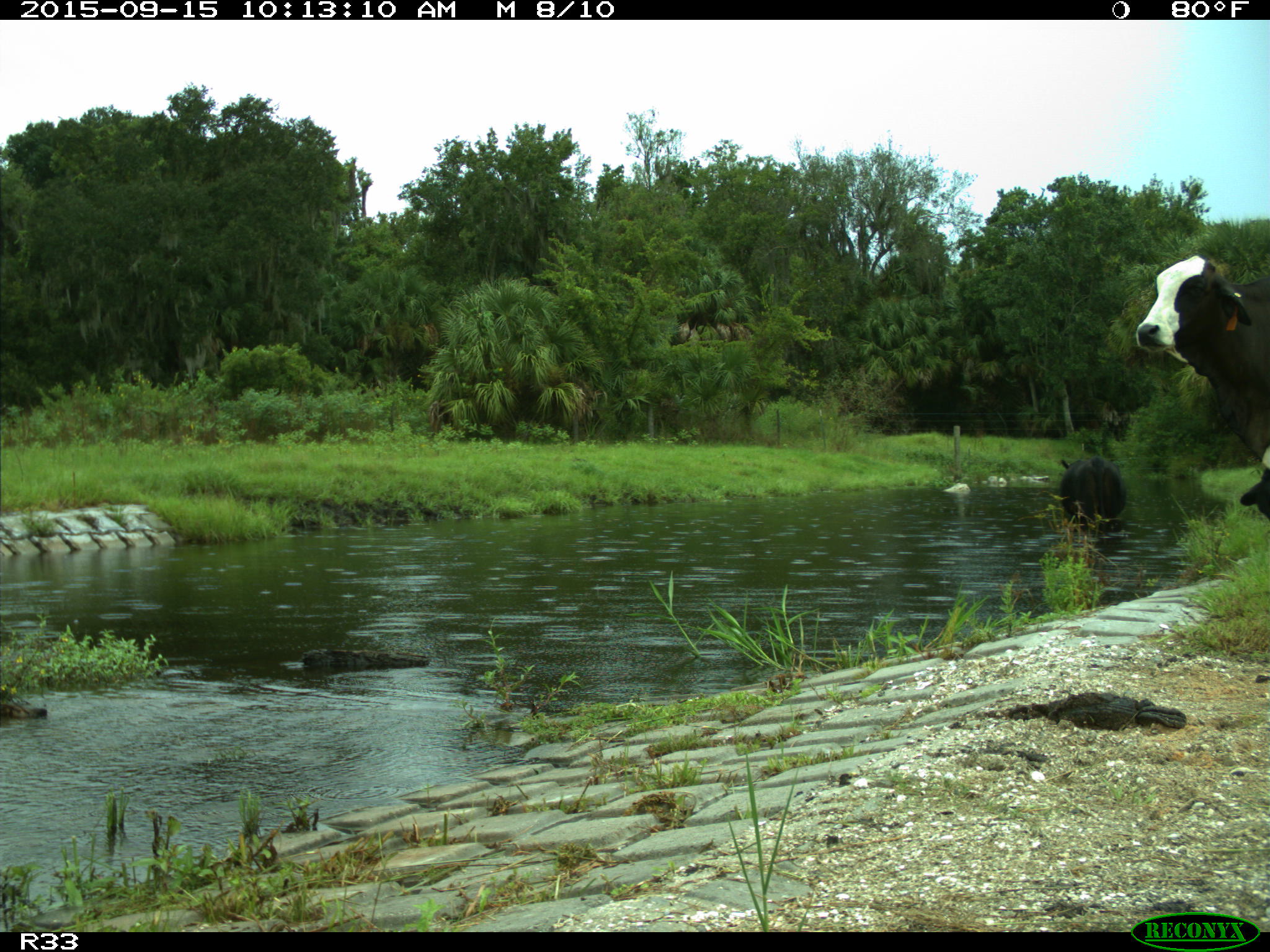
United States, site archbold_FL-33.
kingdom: Animalia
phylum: Chordata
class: Mammalia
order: Artiodactyla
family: Bovidae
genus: Bos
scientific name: Bos taurus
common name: domestic cow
Bos taurus (domestic cow).